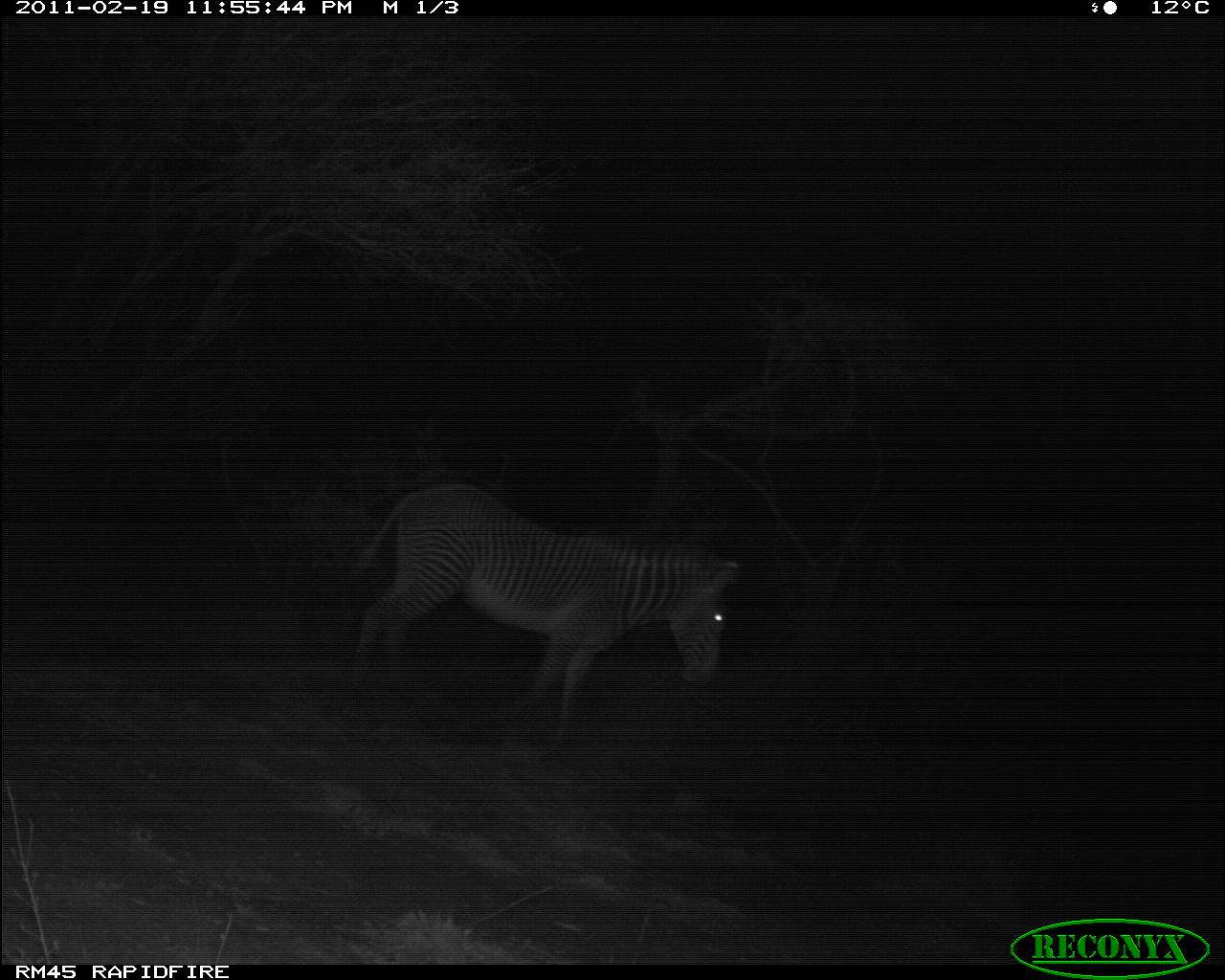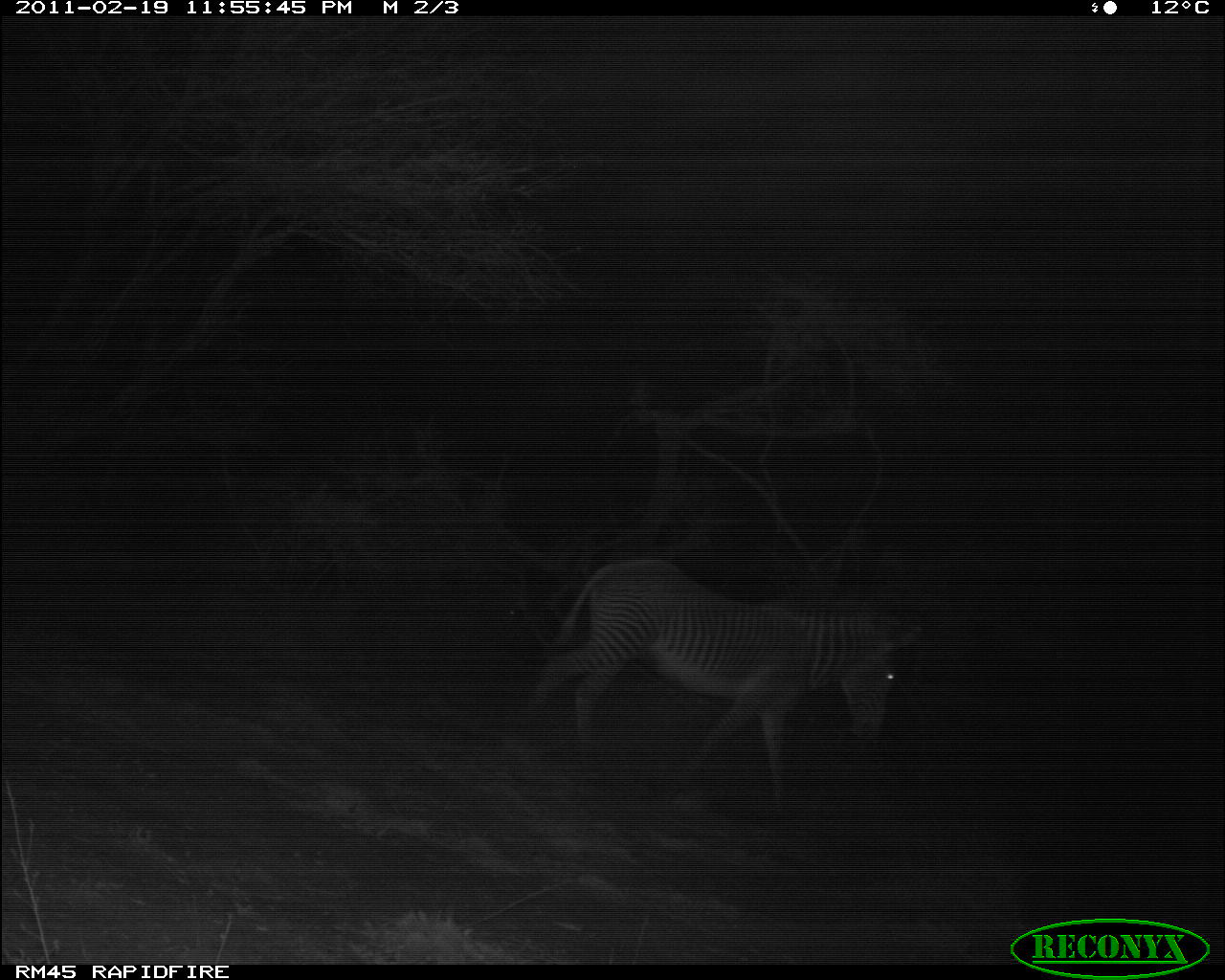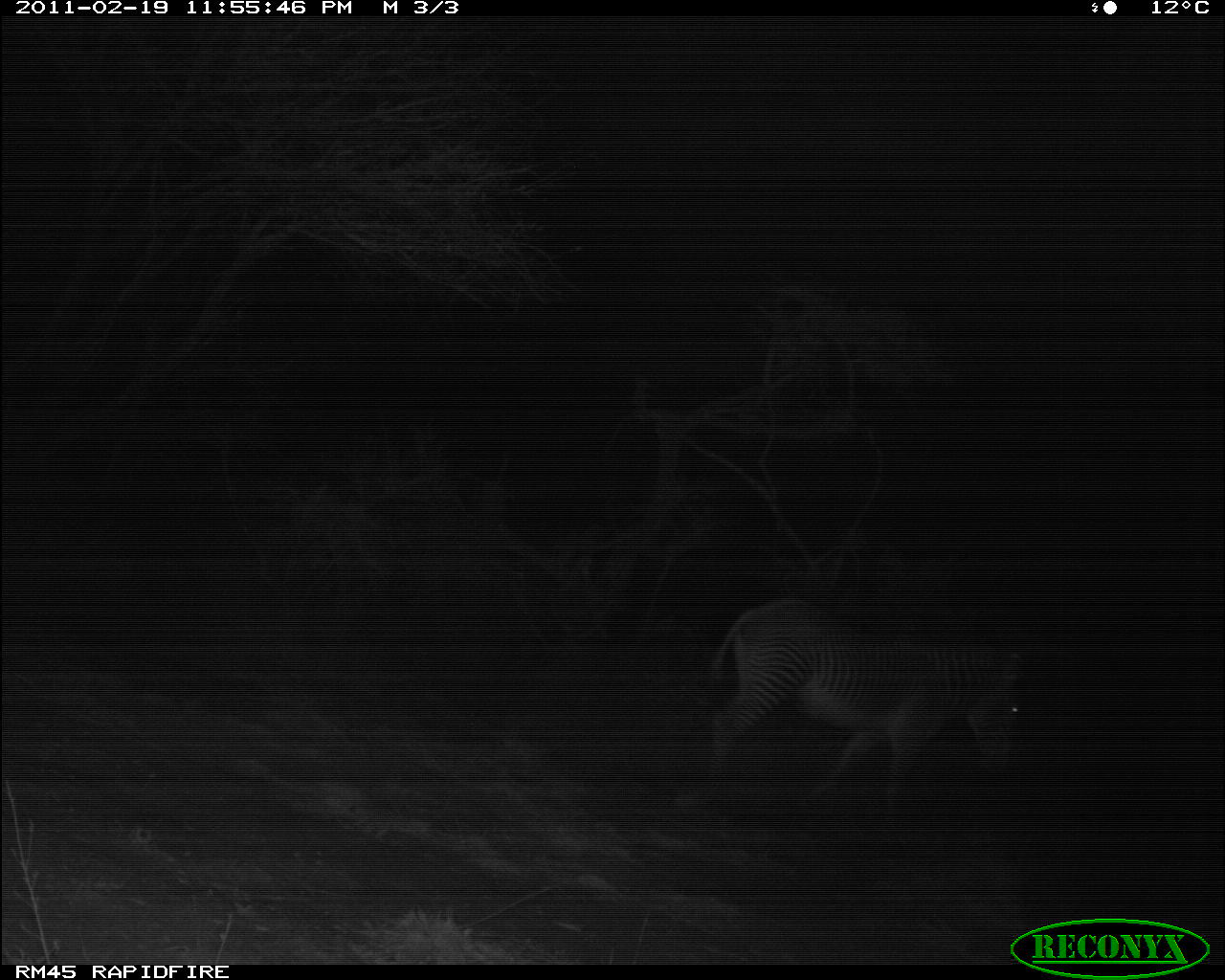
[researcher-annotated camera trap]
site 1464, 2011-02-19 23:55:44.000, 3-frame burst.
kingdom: Animalia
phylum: Chordata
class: Mammalia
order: Perissodactyla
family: Equidae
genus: Equus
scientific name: Equus grevyi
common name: grévy's zebra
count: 1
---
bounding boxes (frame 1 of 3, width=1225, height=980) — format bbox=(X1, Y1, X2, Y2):
equus grevyi: bbox=(347, 481, 741, 739)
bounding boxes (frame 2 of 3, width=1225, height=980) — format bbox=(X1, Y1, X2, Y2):
equus grevyi: bbox=(522, 554, 920, 809)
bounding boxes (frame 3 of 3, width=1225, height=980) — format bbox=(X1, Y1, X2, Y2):
equus grevyi: bbox=(705, 594, 1021, 820)